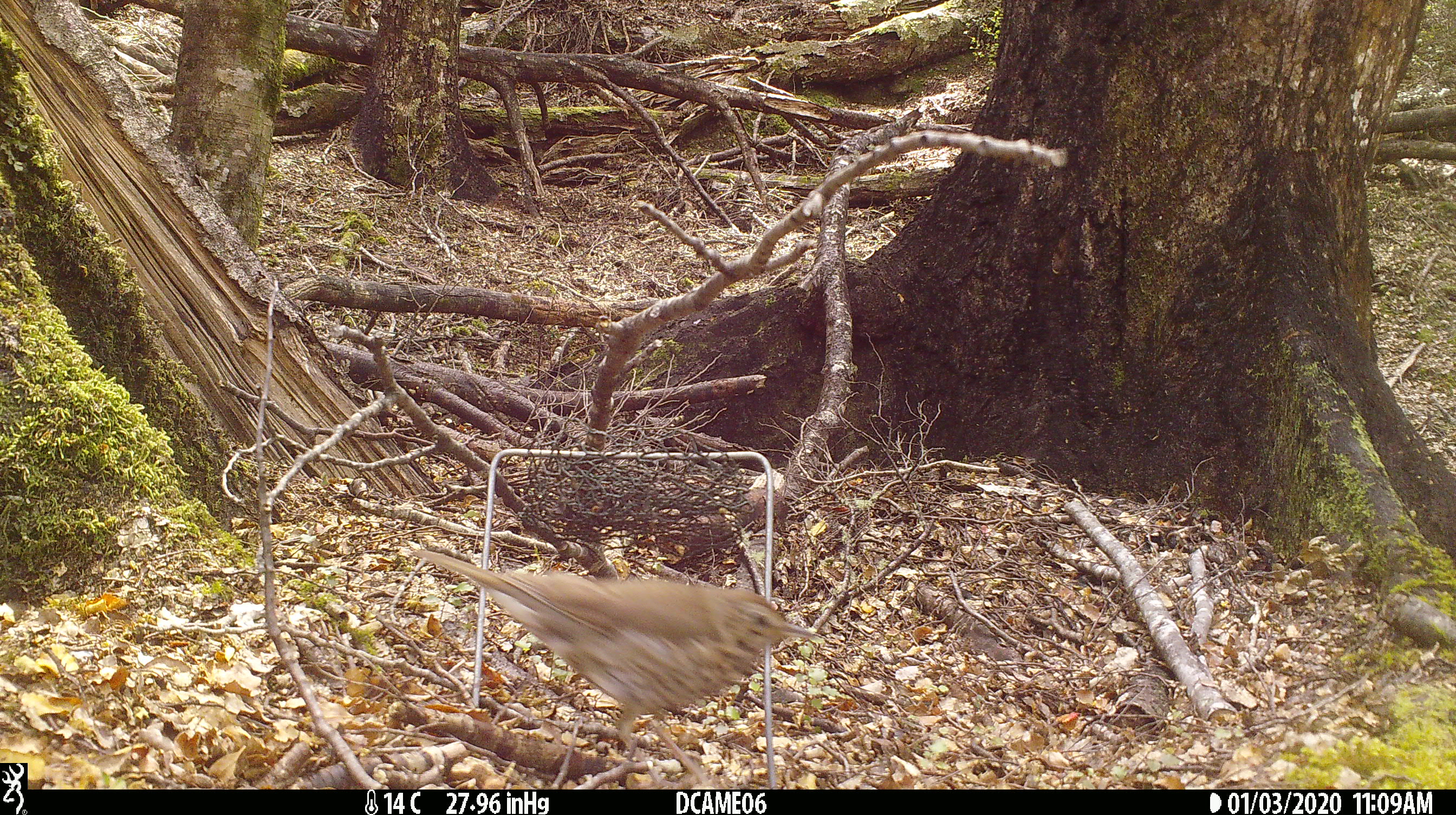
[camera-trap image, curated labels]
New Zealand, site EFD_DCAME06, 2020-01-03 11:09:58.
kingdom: Animalia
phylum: Chordata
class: Aves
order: Passeriformes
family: Turdidae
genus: Turdus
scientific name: Turdus philomelos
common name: song thrush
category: thrush